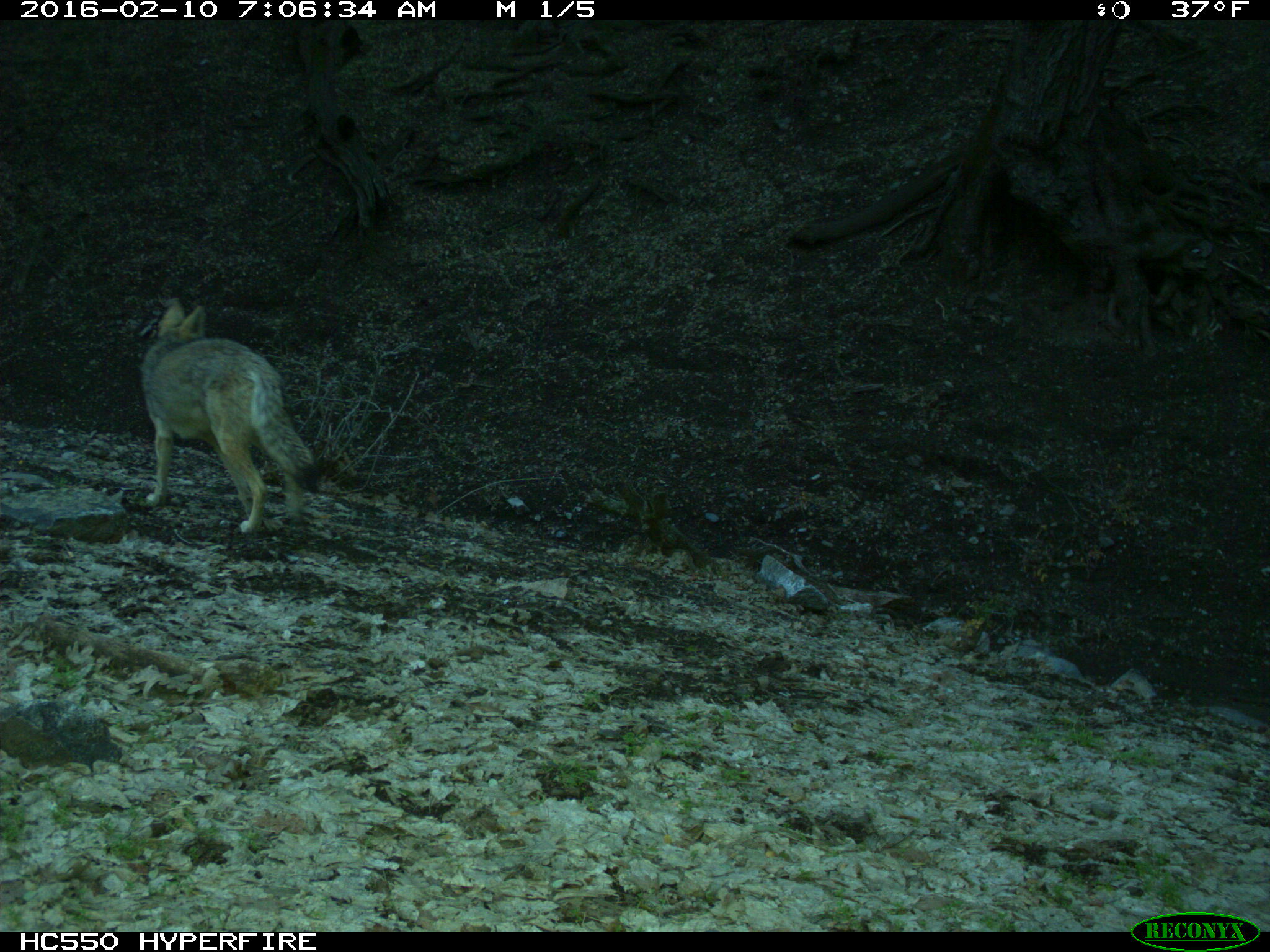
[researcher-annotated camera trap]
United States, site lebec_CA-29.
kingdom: Animalia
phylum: Chordata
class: Mammalia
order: Carnivora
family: Canidae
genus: Canis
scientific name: Canis latrans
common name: coyote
Canis latrans (coyote).